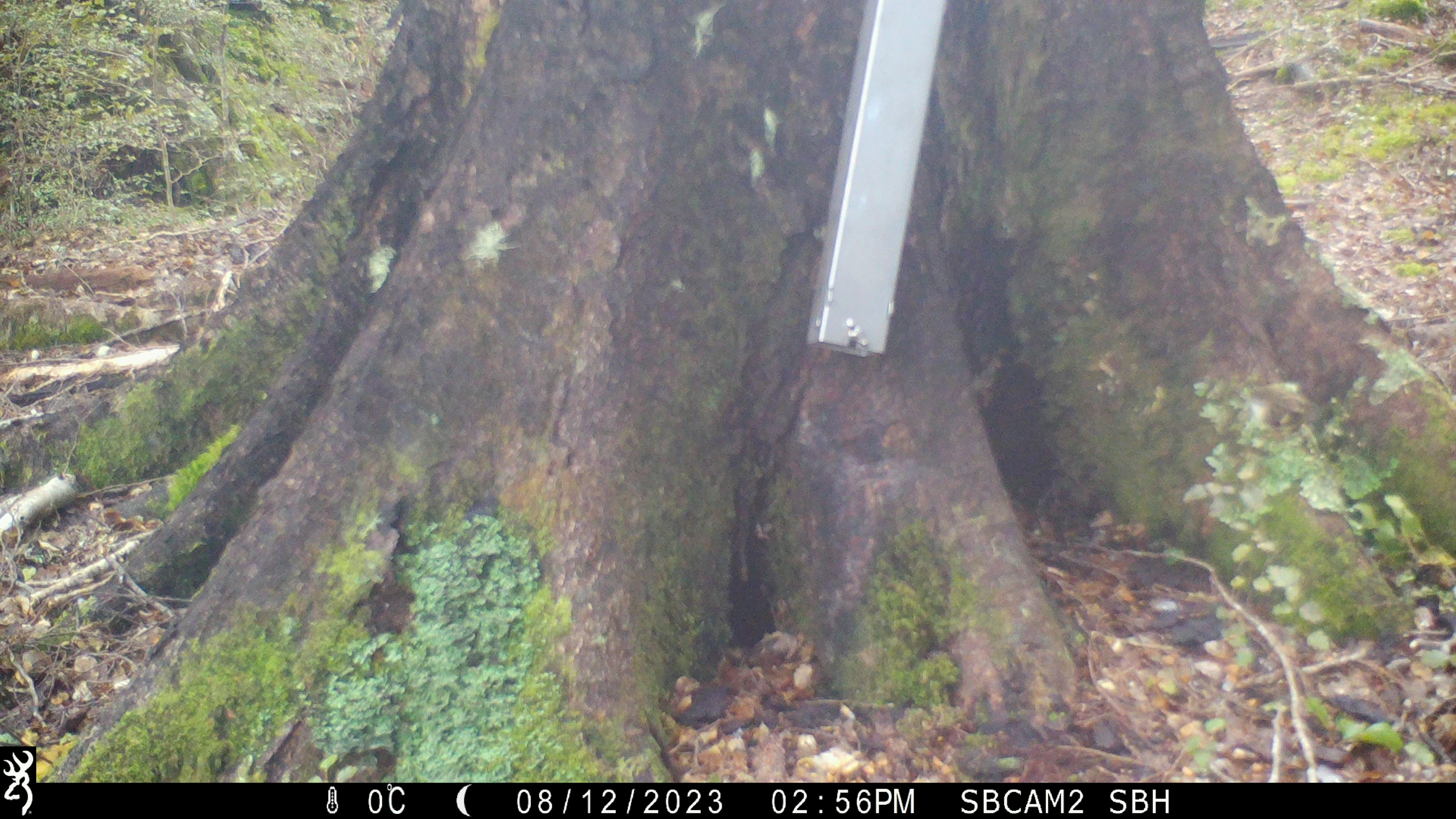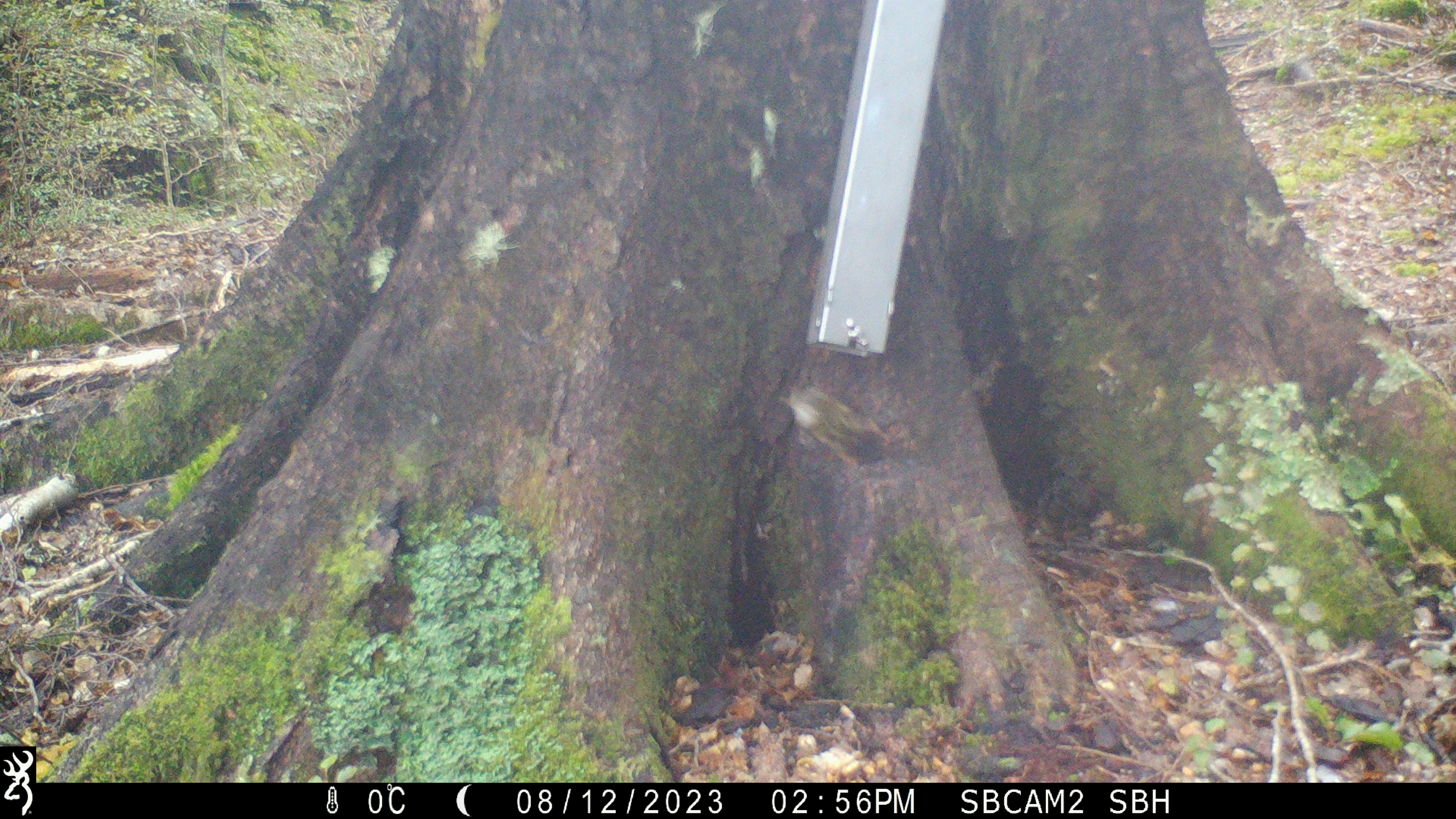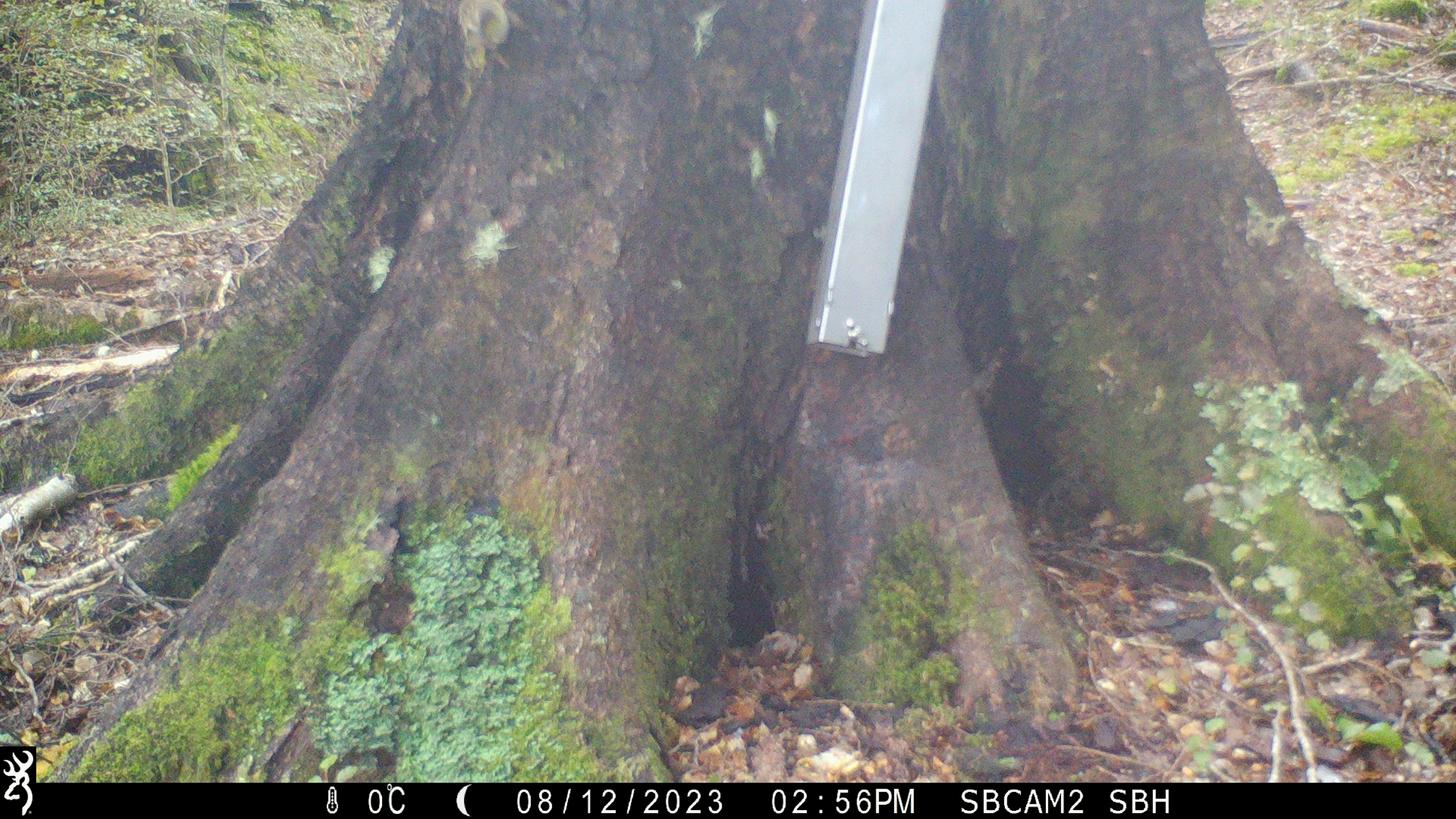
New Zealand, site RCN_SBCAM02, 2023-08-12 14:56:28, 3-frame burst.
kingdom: Animalia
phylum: Chordata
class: Aves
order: Passeriformes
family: Acanthisittidae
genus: Acanthisitta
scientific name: Acanthisitta chloris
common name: rifleman